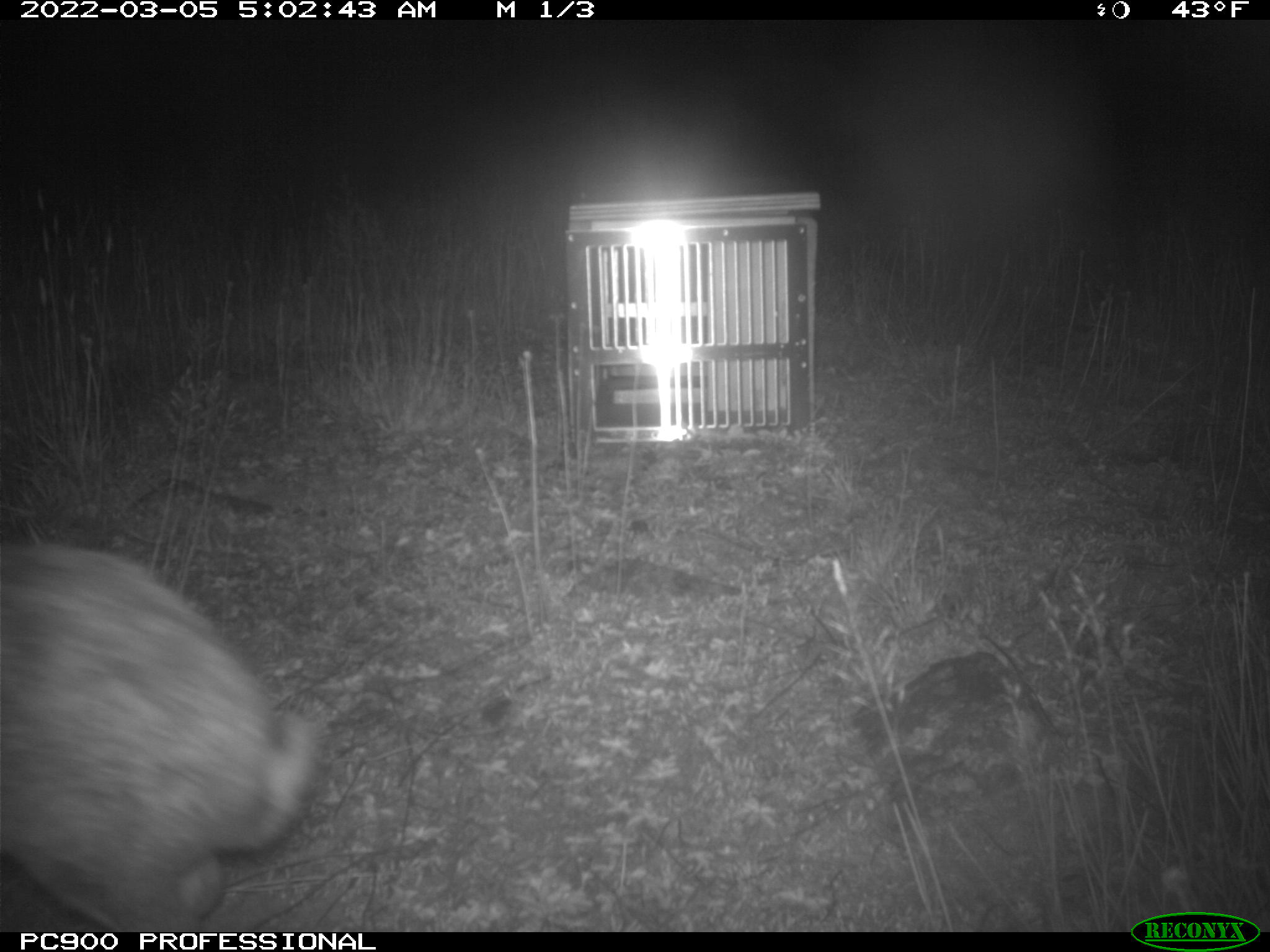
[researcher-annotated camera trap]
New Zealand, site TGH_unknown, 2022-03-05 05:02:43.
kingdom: Animalia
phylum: Chordata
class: Mammalia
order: Lagomorpha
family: Leporidae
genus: Oryctolagus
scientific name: Oryctolagus cuniculus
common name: european rabbit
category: rabbit